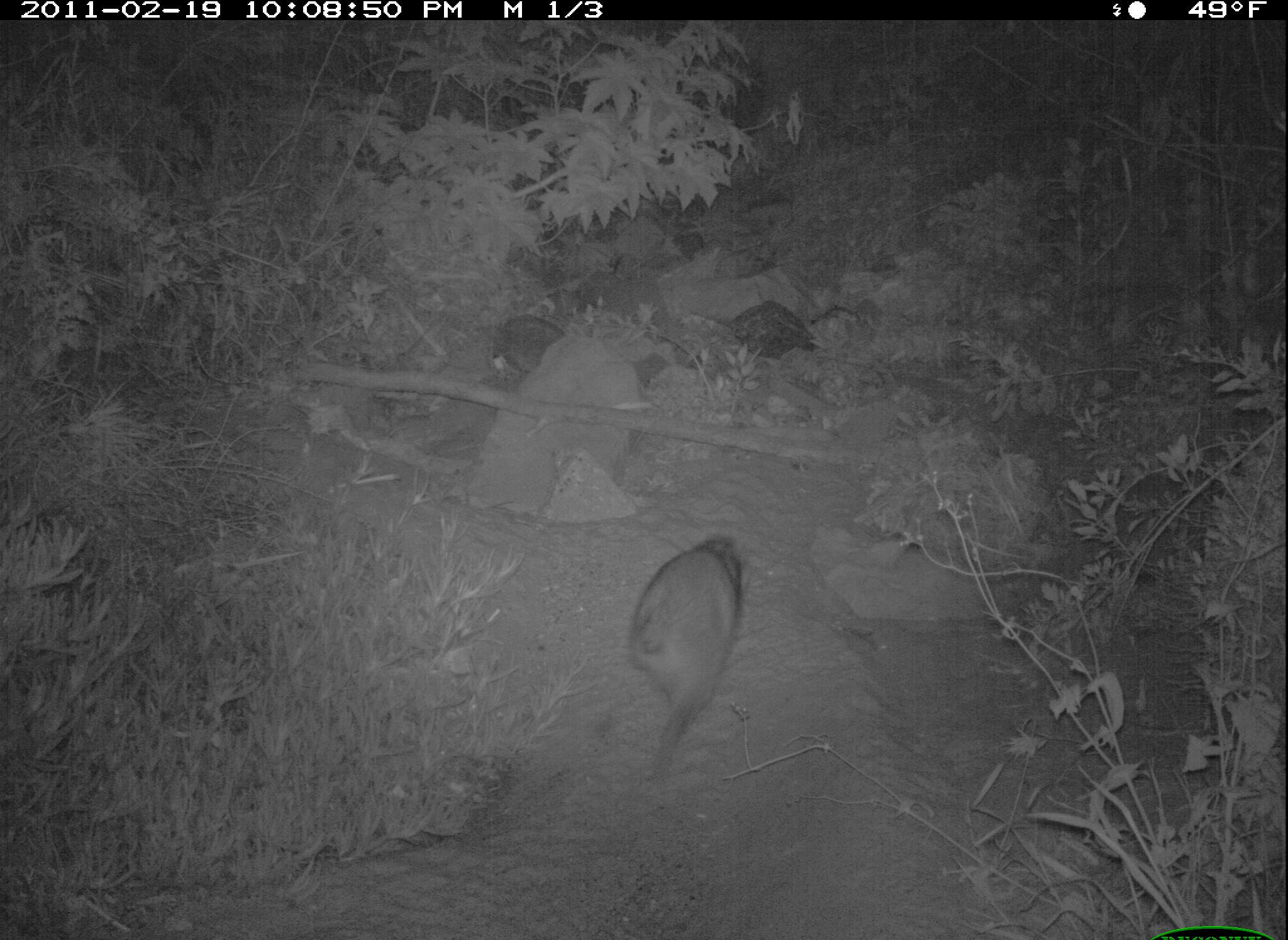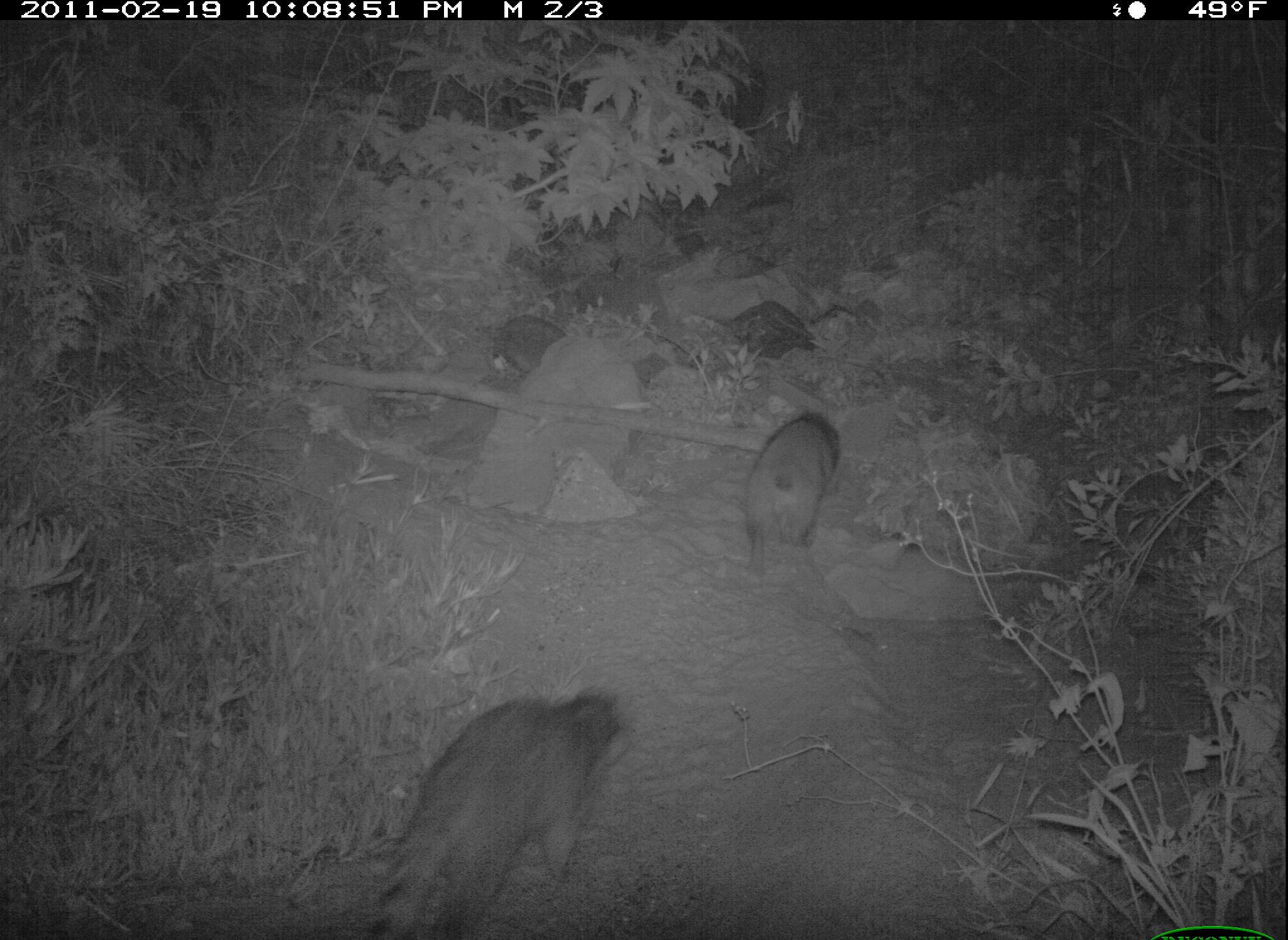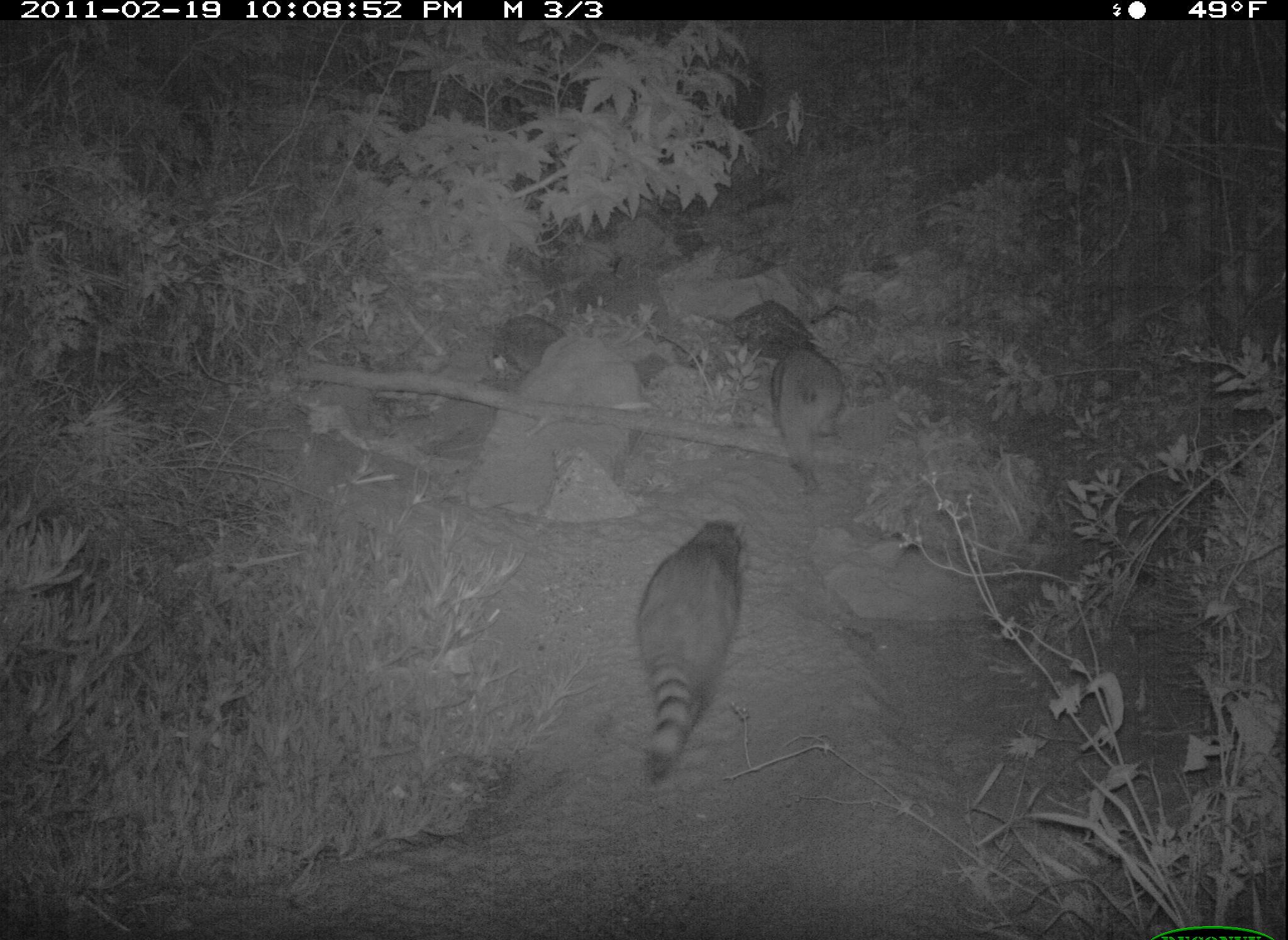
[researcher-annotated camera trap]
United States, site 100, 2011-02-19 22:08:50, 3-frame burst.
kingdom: Animalia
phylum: Chordata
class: Mammalia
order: Carnivora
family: Procyonidae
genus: Procyon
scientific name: Procyon lotor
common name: raccoon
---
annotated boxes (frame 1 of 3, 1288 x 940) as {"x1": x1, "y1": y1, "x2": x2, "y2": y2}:
raccoon: {"x1": 609, "y1": 520, "x2": 799, "y2": 820}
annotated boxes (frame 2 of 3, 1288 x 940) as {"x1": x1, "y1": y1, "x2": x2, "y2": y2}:
raccoon: {"x1": 370, "y1": 648, "x2": 687, "y2": 937}; {"x1": 720, "y1": 406, "x2": 868, "y2": 606}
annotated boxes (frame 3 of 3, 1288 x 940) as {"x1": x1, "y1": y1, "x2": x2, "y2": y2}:
raccoon: {"x1": 626, "y1": 507, "x2": 762, "y2": 791}